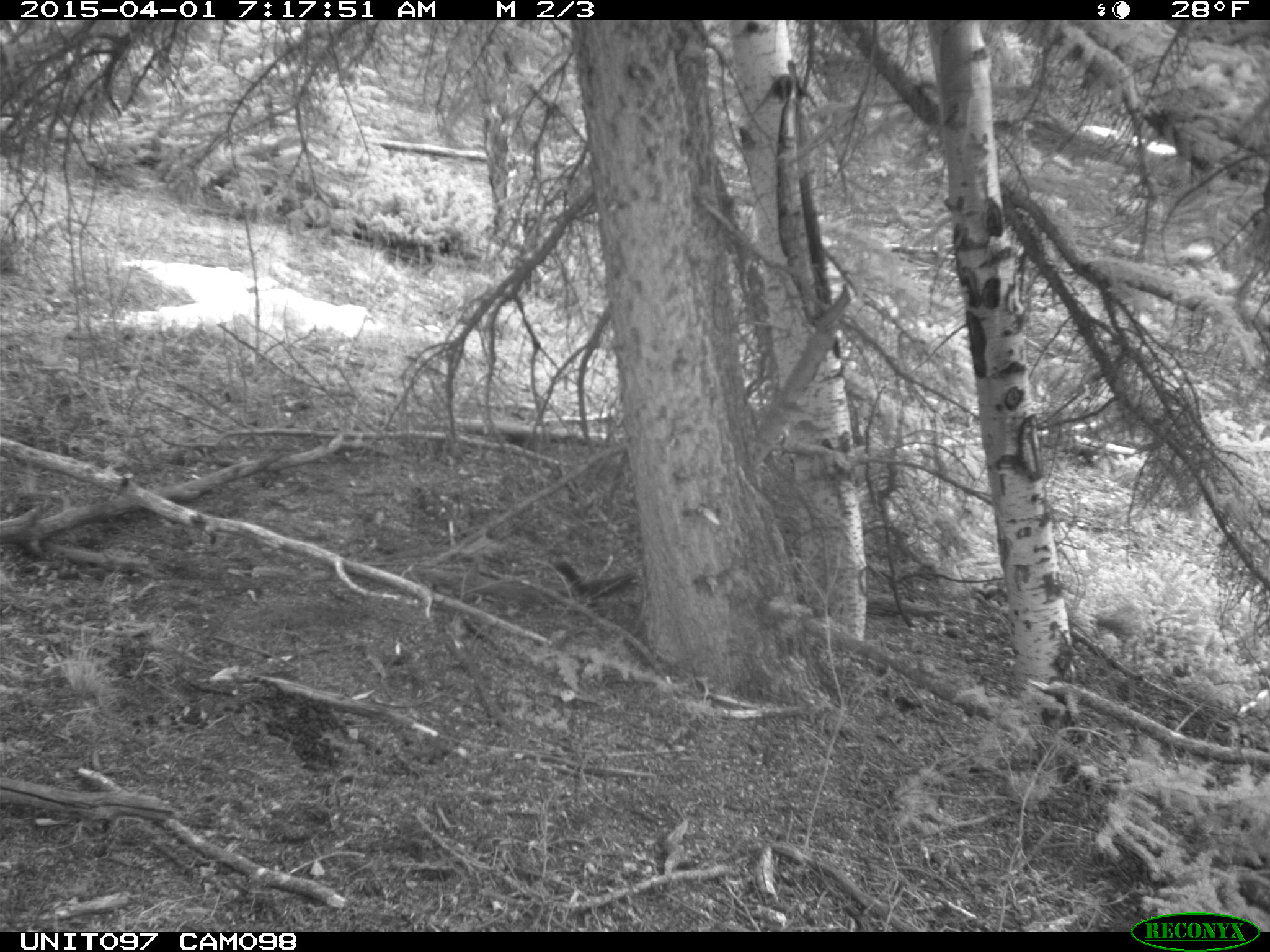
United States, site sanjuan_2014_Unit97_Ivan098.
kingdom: Animalia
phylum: Chordata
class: Mammalia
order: Rodentia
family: Sciuridae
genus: Tamiasciurus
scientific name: Tamiasciurus hudsonicus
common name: american red squirrel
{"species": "Tamiasciurus hudsonicus (american red squirrel)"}